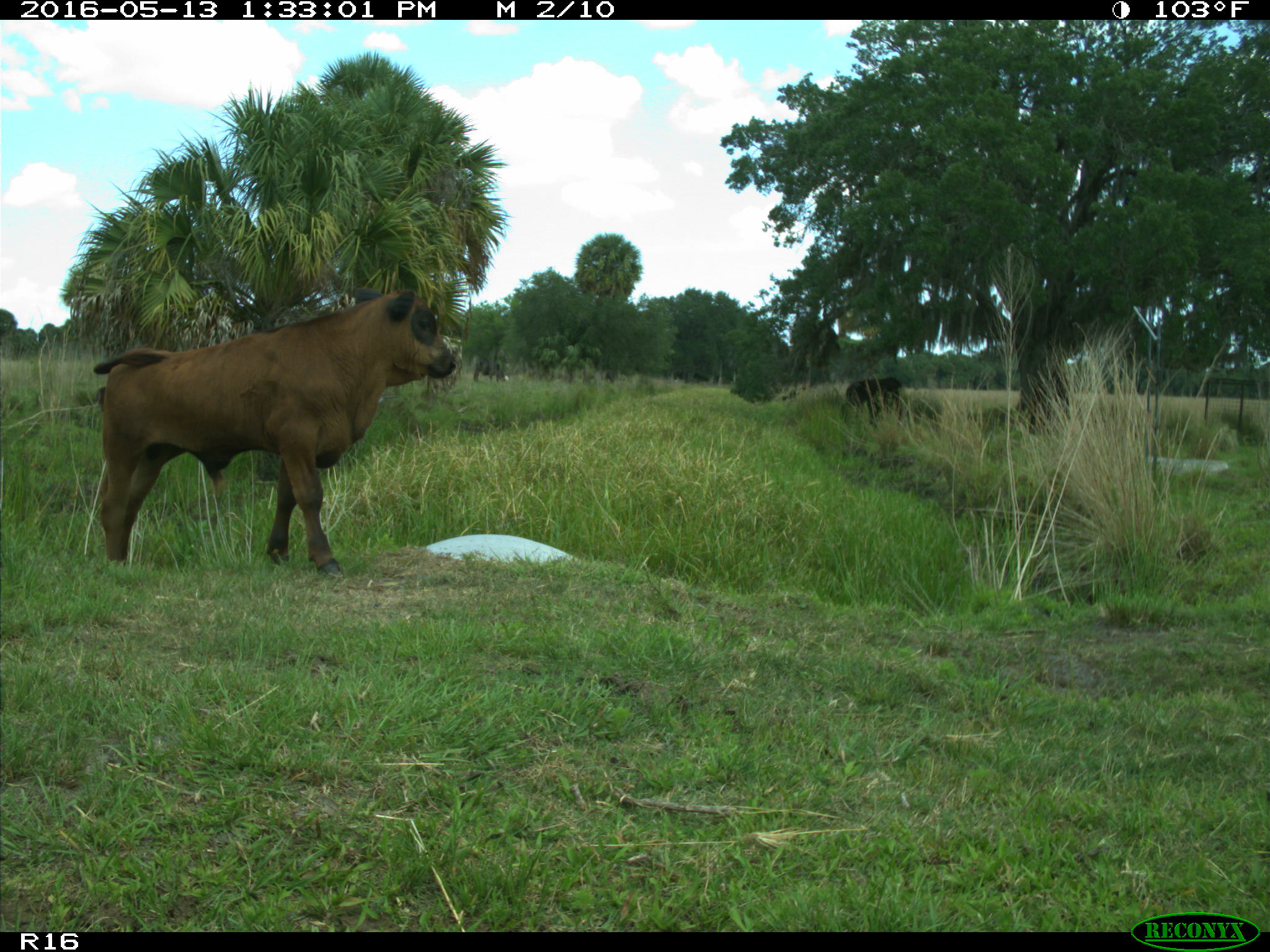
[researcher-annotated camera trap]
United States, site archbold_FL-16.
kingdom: Animalia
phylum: Chordata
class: Mammalia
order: Artiodactyla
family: Bovidae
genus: Bos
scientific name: Bos taurus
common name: domestic cow